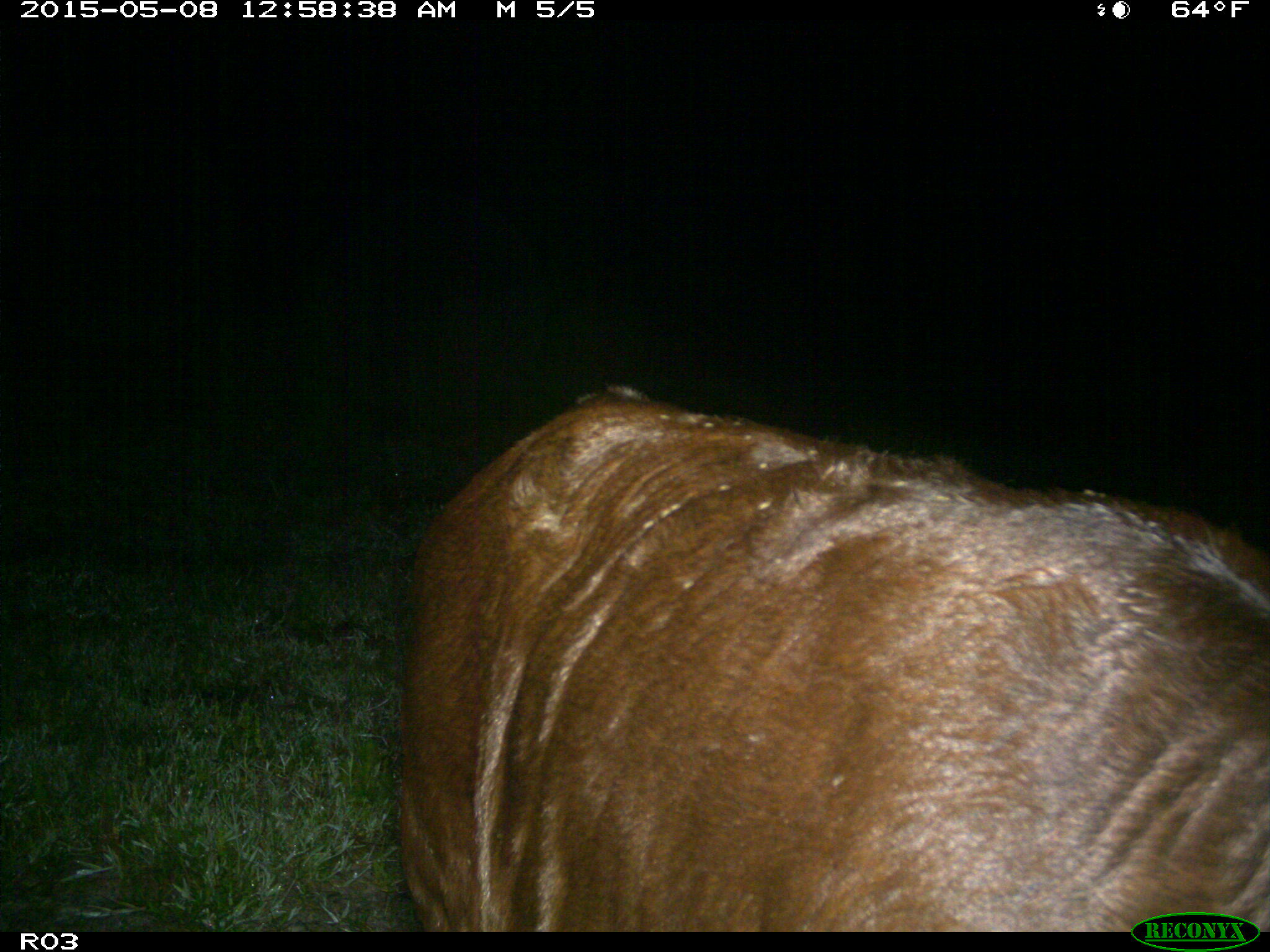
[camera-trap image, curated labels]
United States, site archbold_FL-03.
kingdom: Animalia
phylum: Chordata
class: Mammalia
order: Artiodactyla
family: Bovidae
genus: Bos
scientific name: Bos taurus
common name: domestic cow